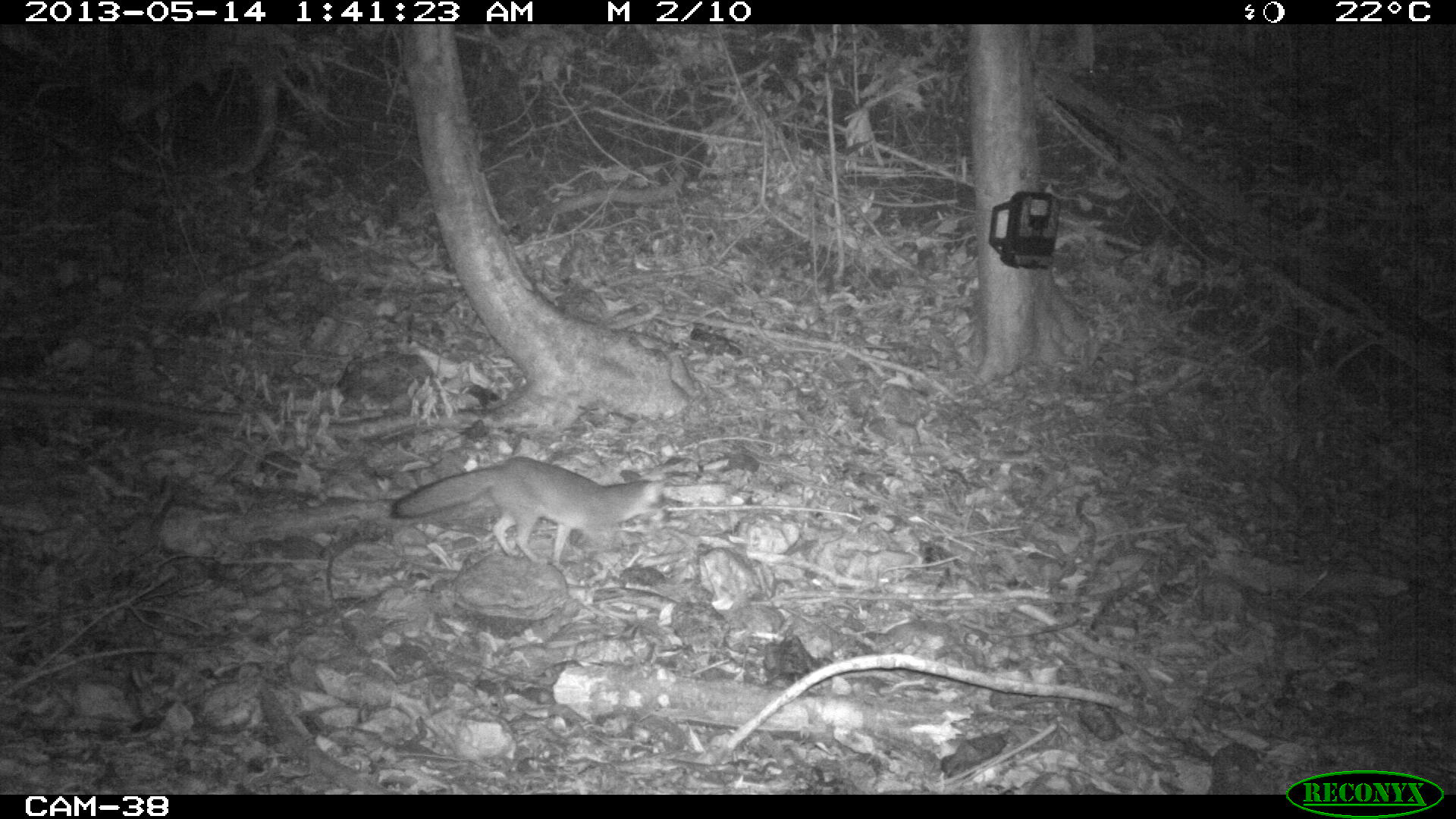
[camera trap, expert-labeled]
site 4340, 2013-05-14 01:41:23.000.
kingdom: Animalia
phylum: Chordata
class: Mammalia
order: Carnivora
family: Canidae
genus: Urocyon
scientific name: Urocyon cinereoargenteus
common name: gray fox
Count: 1.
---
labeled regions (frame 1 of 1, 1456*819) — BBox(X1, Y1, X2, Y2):
urocyon cinereoargenteus: BBox(388, 455, 664, 572)